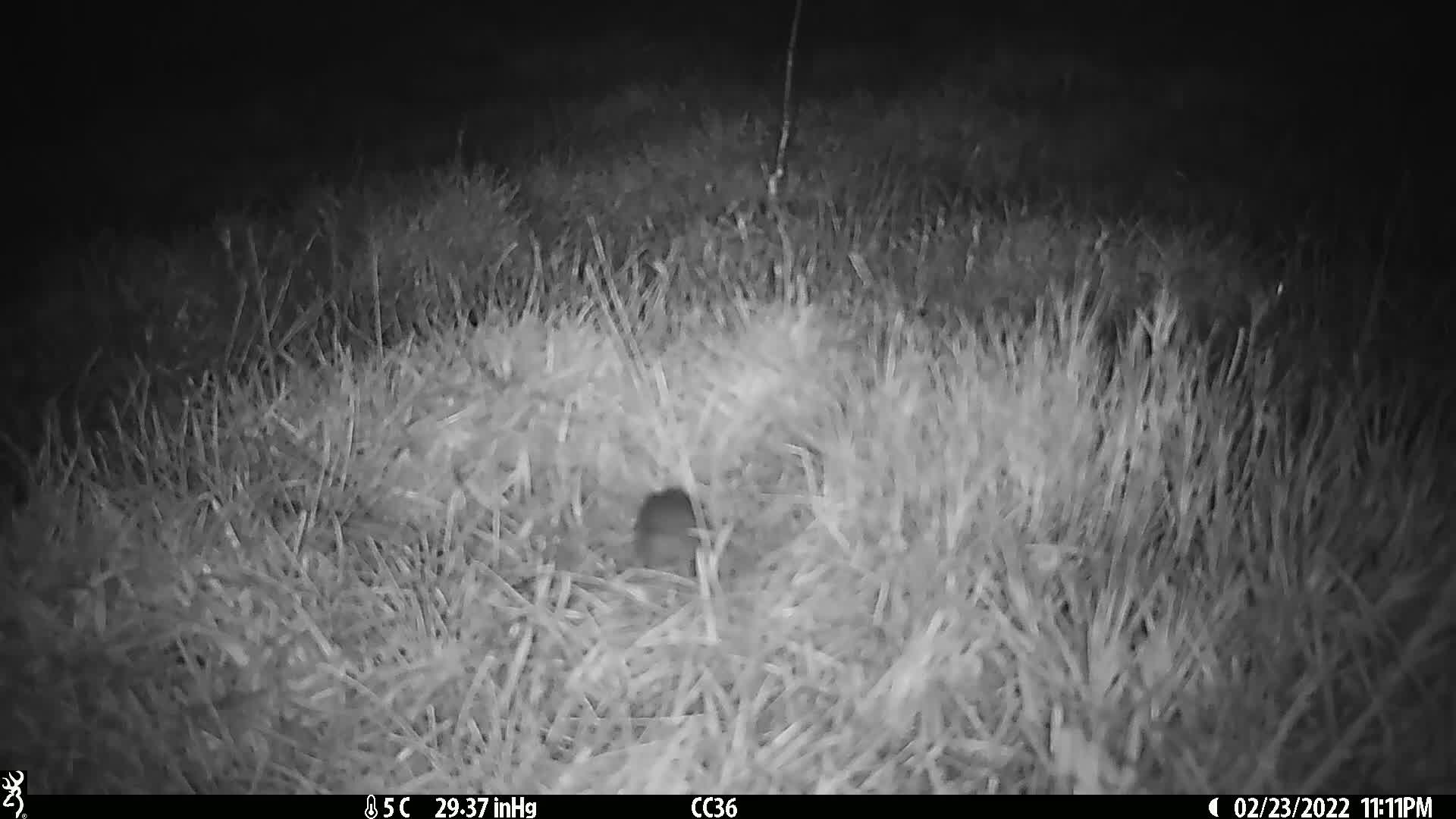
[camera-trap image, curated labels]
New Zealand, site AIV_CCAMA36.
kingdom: Animalia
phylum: Chordata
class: Mammalia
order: Rodentia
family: Muridae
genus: Mus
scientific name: Mus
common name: mouse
Mouse (Mus).